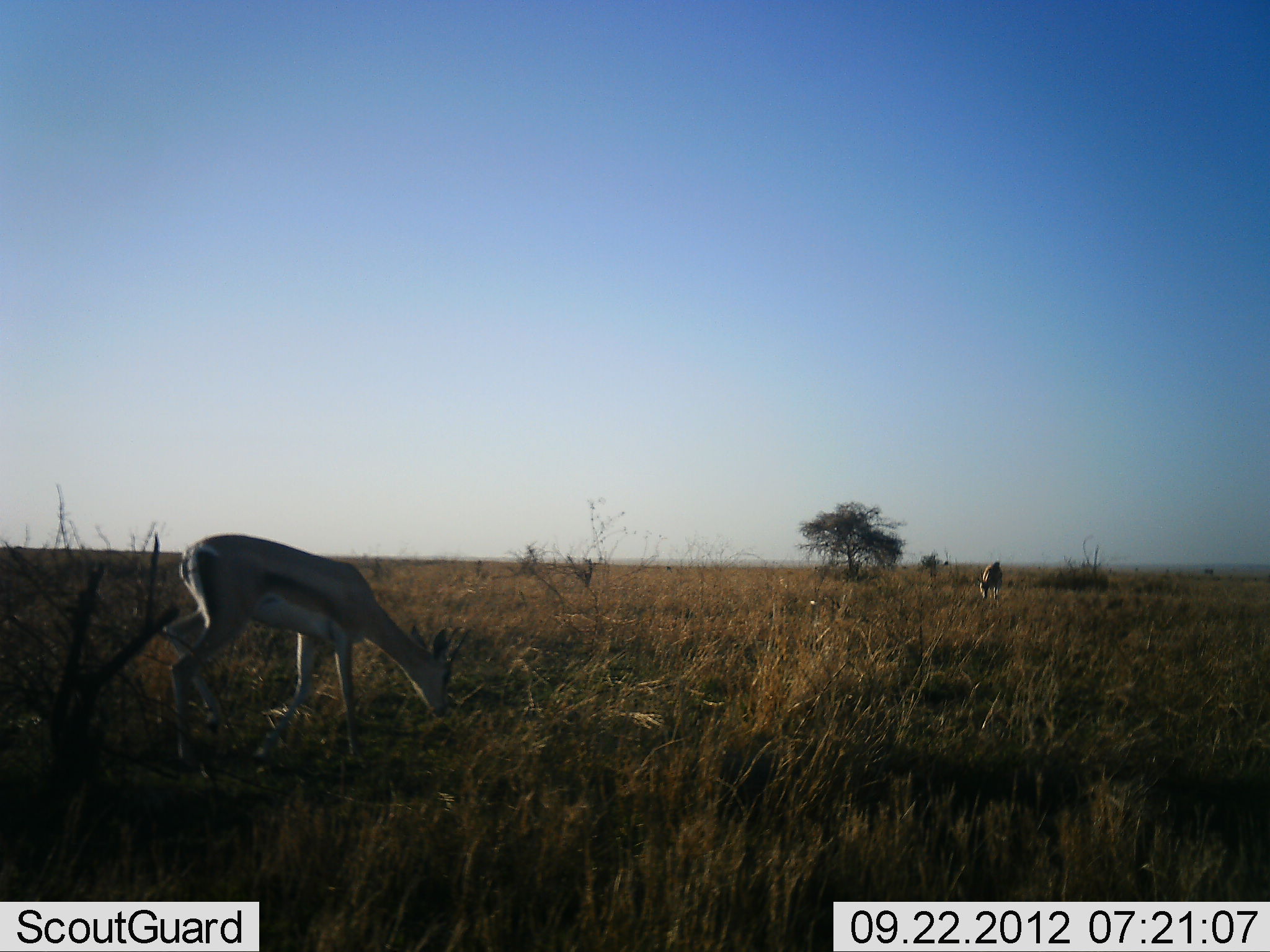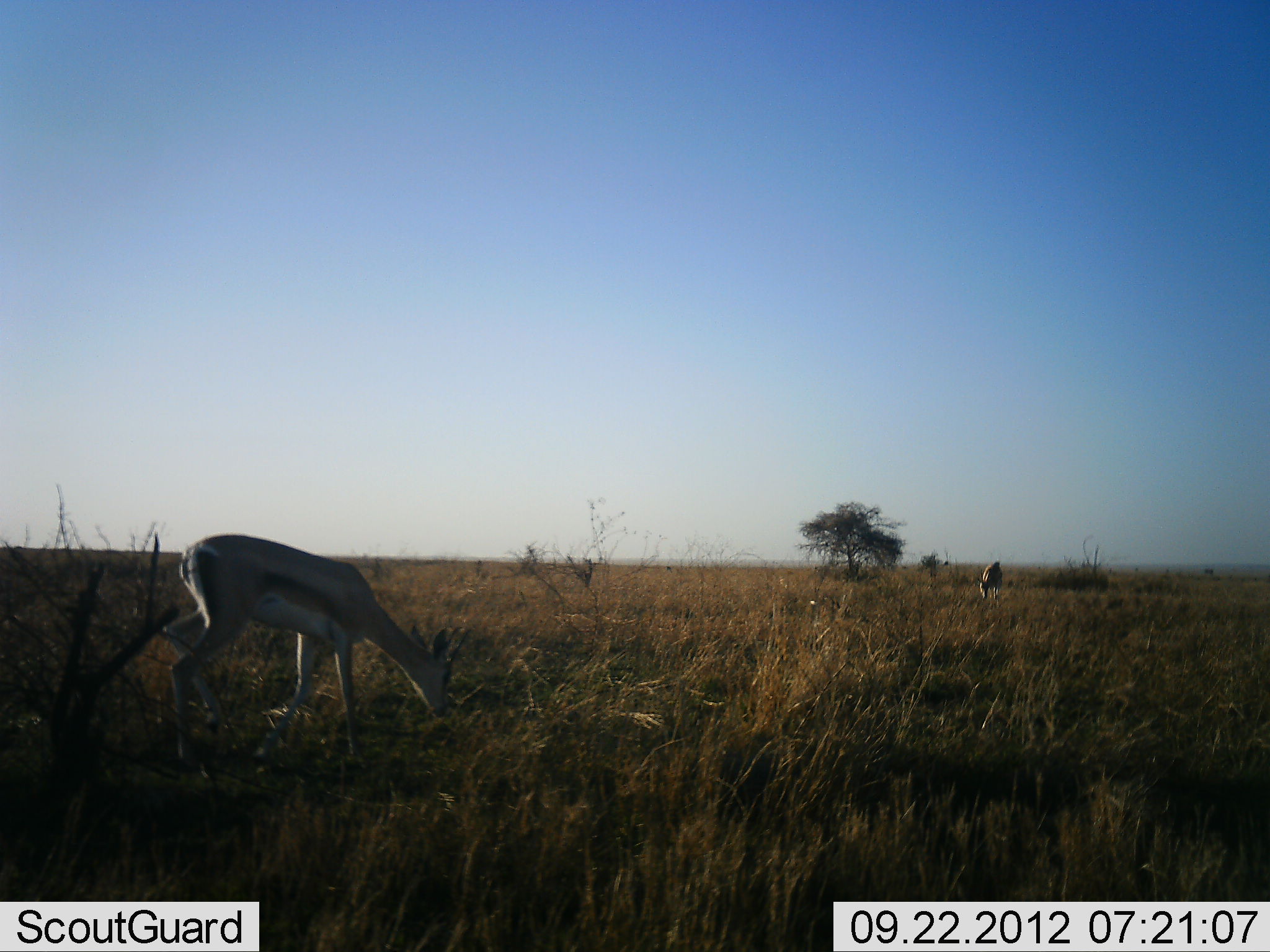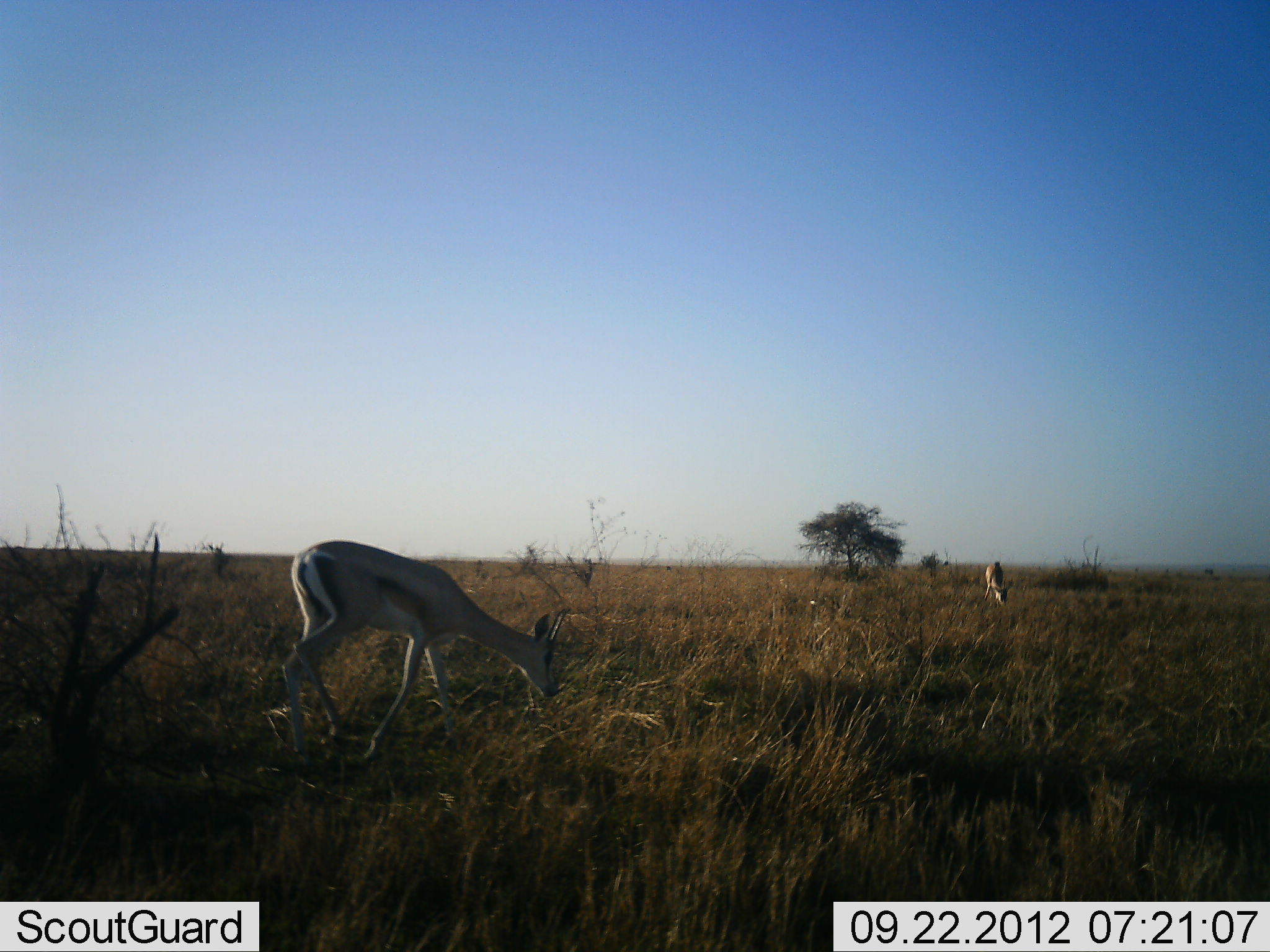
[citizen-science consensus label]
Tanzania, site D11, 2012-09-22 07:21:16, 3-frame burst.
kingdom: Animalia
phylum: Chordata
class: Mammalia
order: Artiodactyla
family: Bovidae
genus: Eudorcas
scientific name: Eudorcas thomsonii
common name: thomson's gazelle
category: gazellethomsons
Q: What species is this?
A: Gazellethomsons (thomson's gazelle) (Eudorcas thomsonii).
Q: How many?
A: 2.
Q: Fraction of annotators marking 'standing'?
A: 0%.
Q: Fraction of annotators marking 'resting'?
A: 0%.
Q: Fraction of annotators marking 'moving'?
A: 0%.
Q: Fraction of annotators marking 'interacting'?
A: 0%.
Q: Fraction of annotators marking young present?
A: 0%.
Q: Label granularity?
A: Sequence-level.